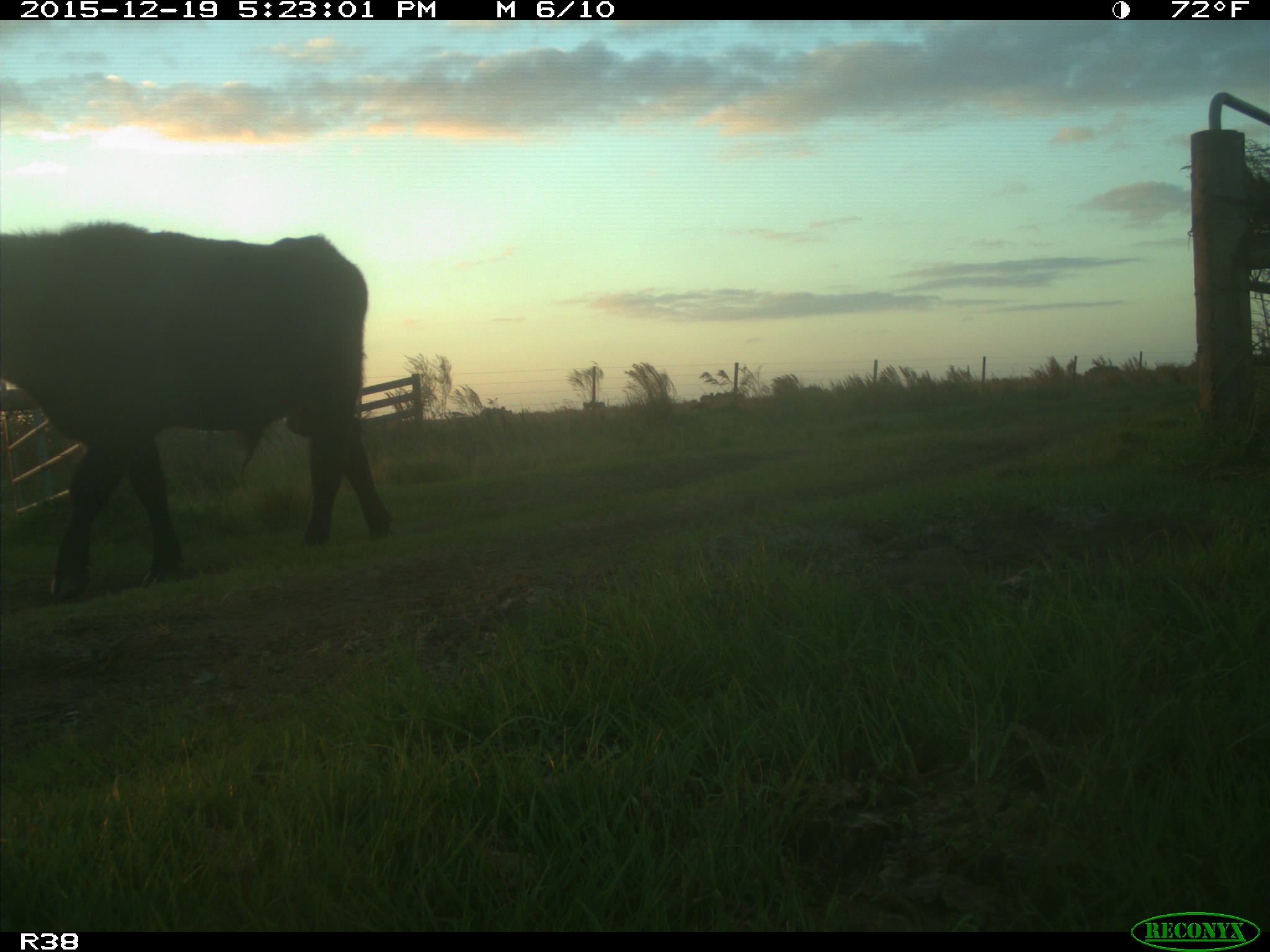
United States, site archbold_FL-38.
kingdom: Animalia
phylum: Chordata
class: Mammalia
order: Artiodactyla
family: Bovidae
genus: Bos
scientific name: Bos taurus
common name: domestic cow